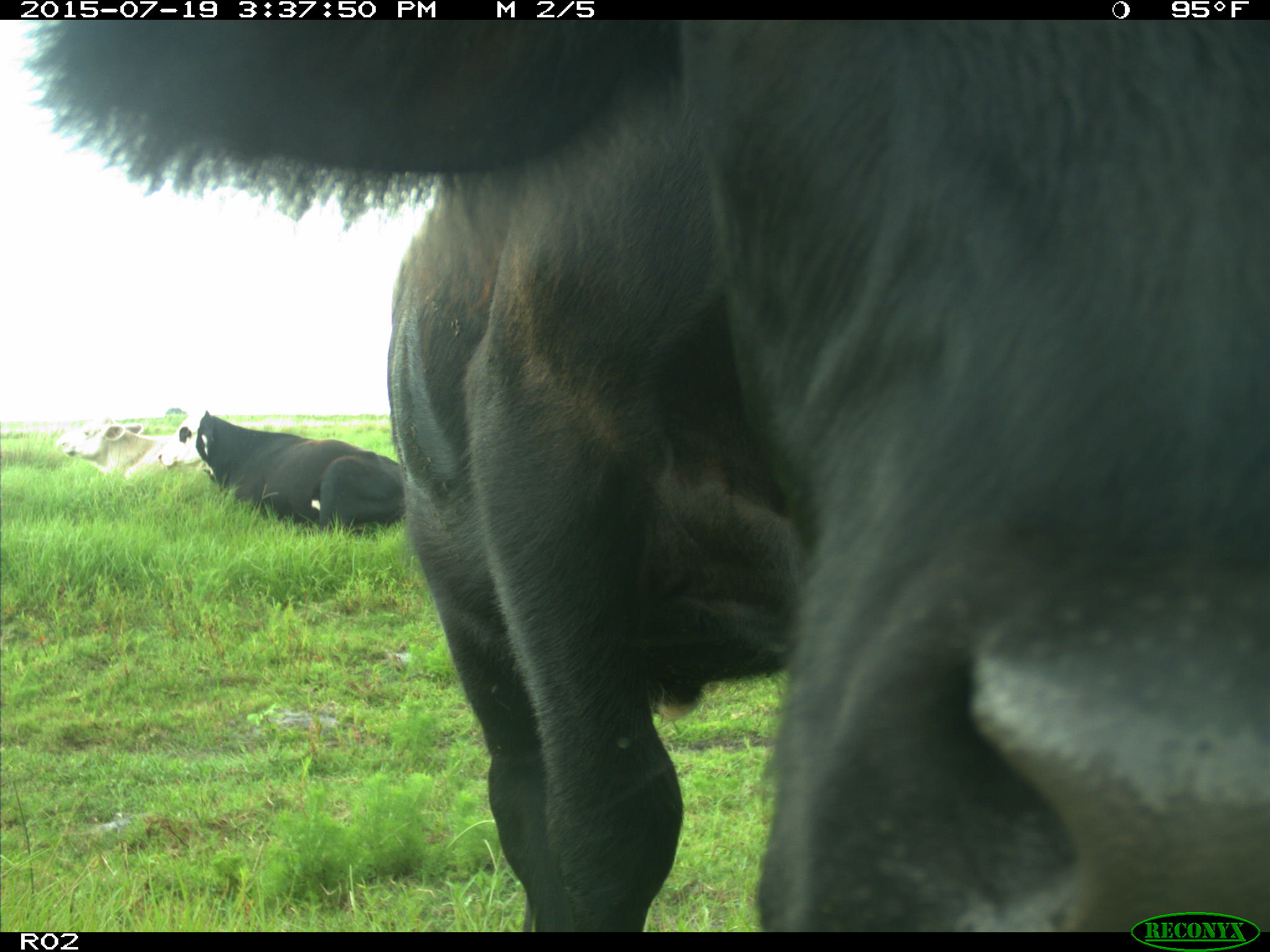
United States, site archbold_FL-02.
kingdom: Animalia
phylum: Chordata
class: Mammalia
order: Artiodactyla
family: Bovidae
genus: Bos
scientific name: Bos taurus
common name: domestic cow